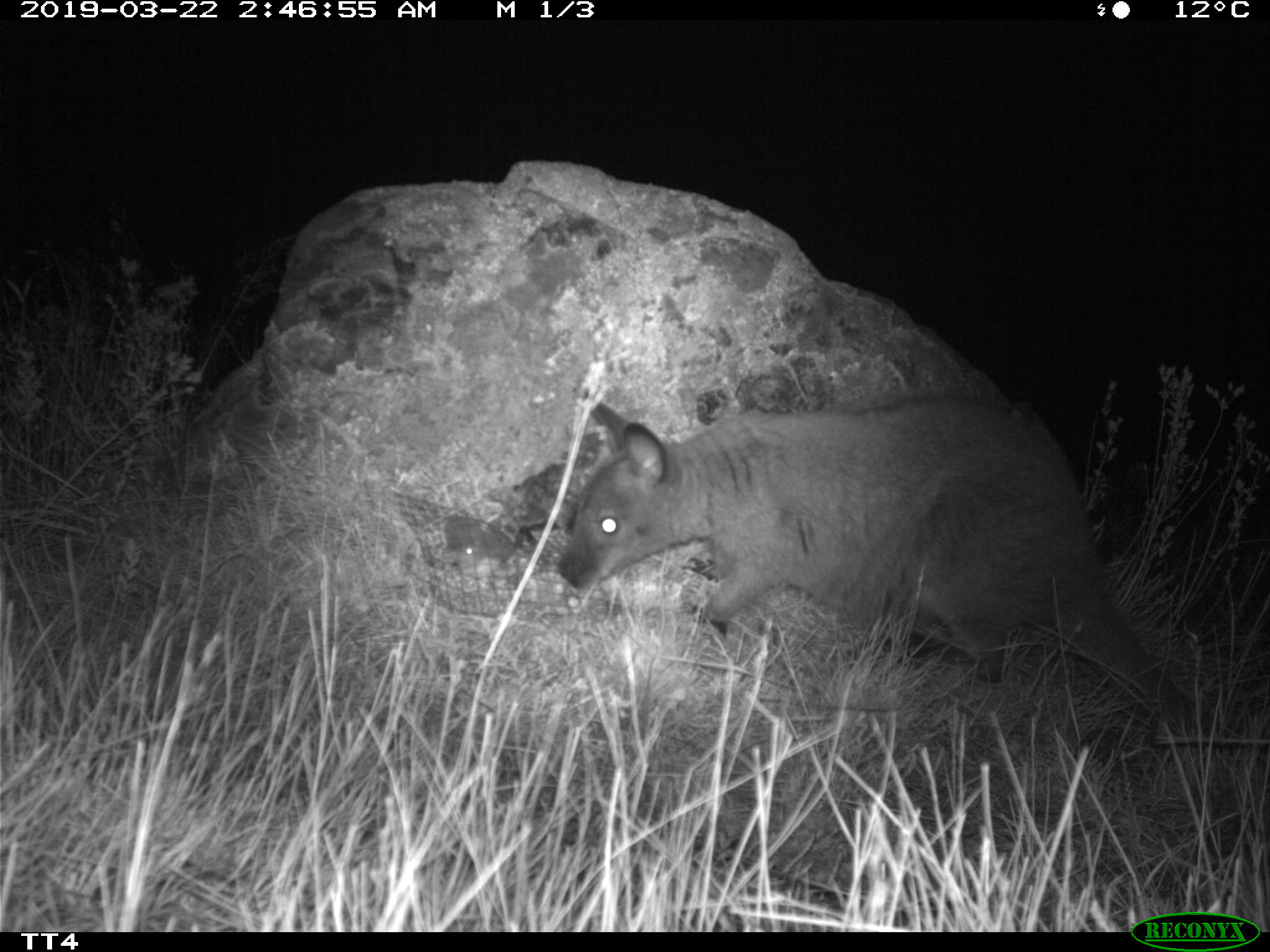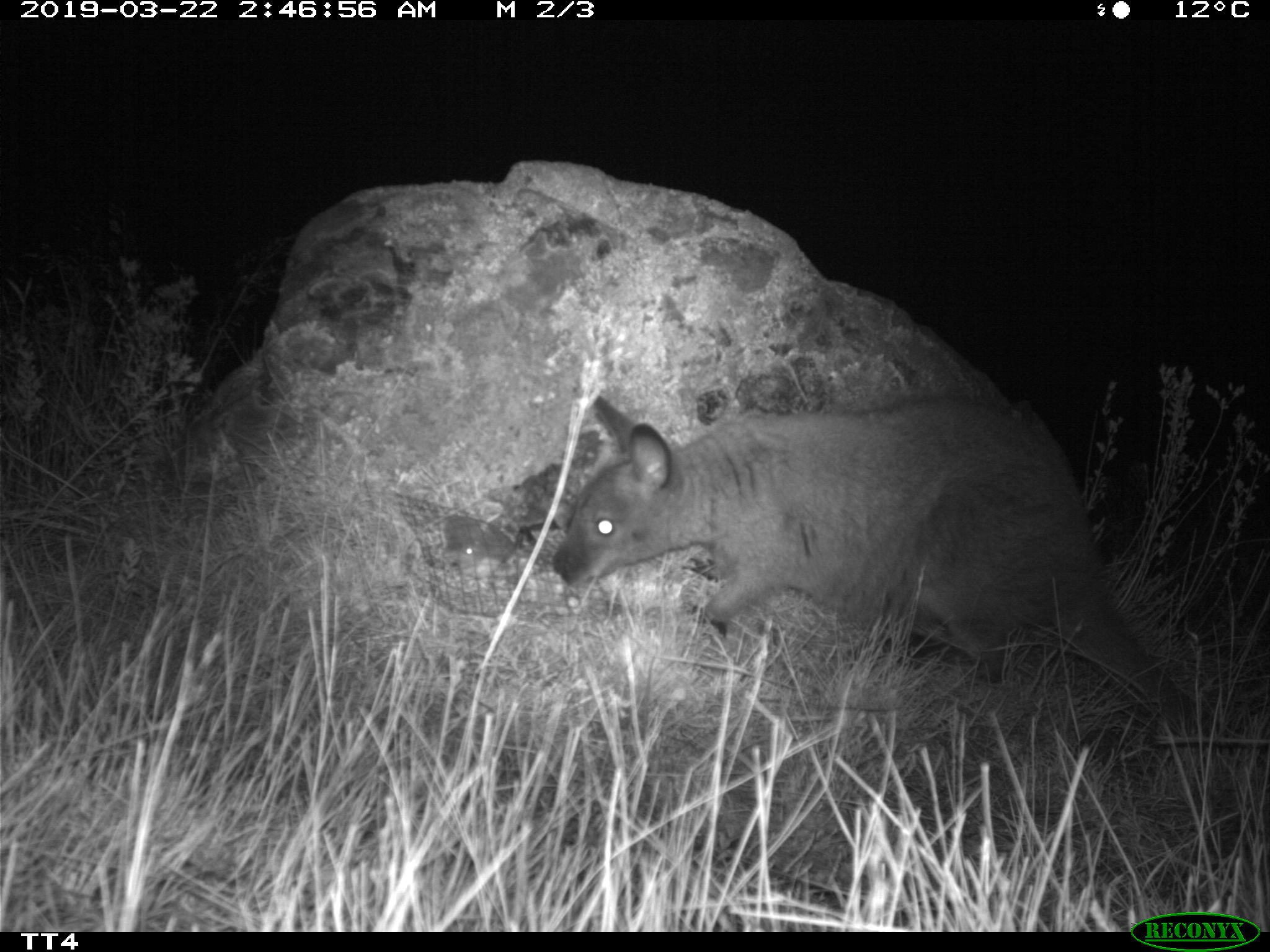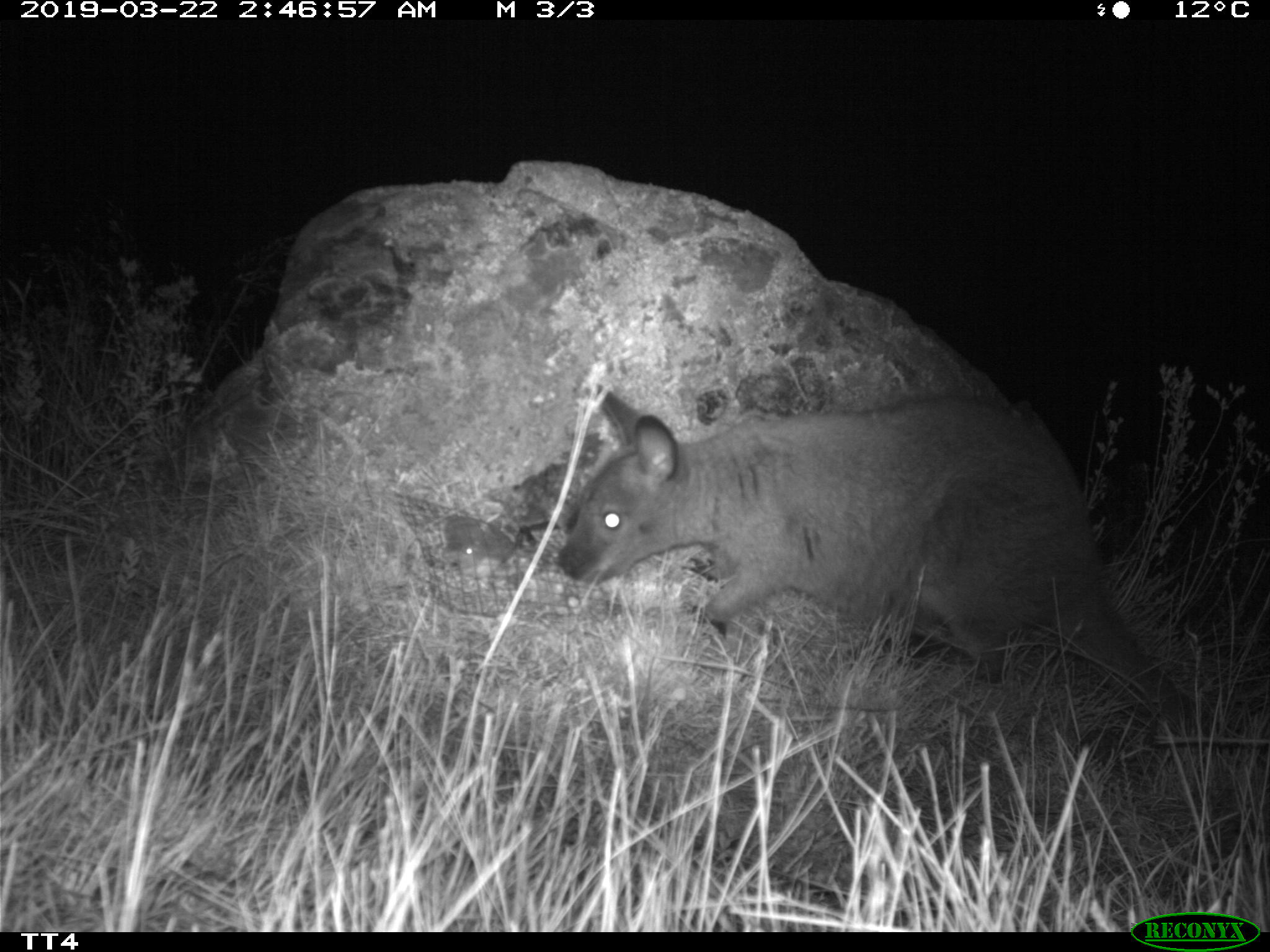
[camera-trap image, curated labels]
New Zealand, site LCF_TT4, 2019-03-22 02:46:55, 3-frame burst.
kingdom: Animalia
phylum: Chordata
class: Mammalia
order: Diprotodontia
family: Macropodidae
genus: Notamacropus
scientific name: Notamacropus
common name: wallaby